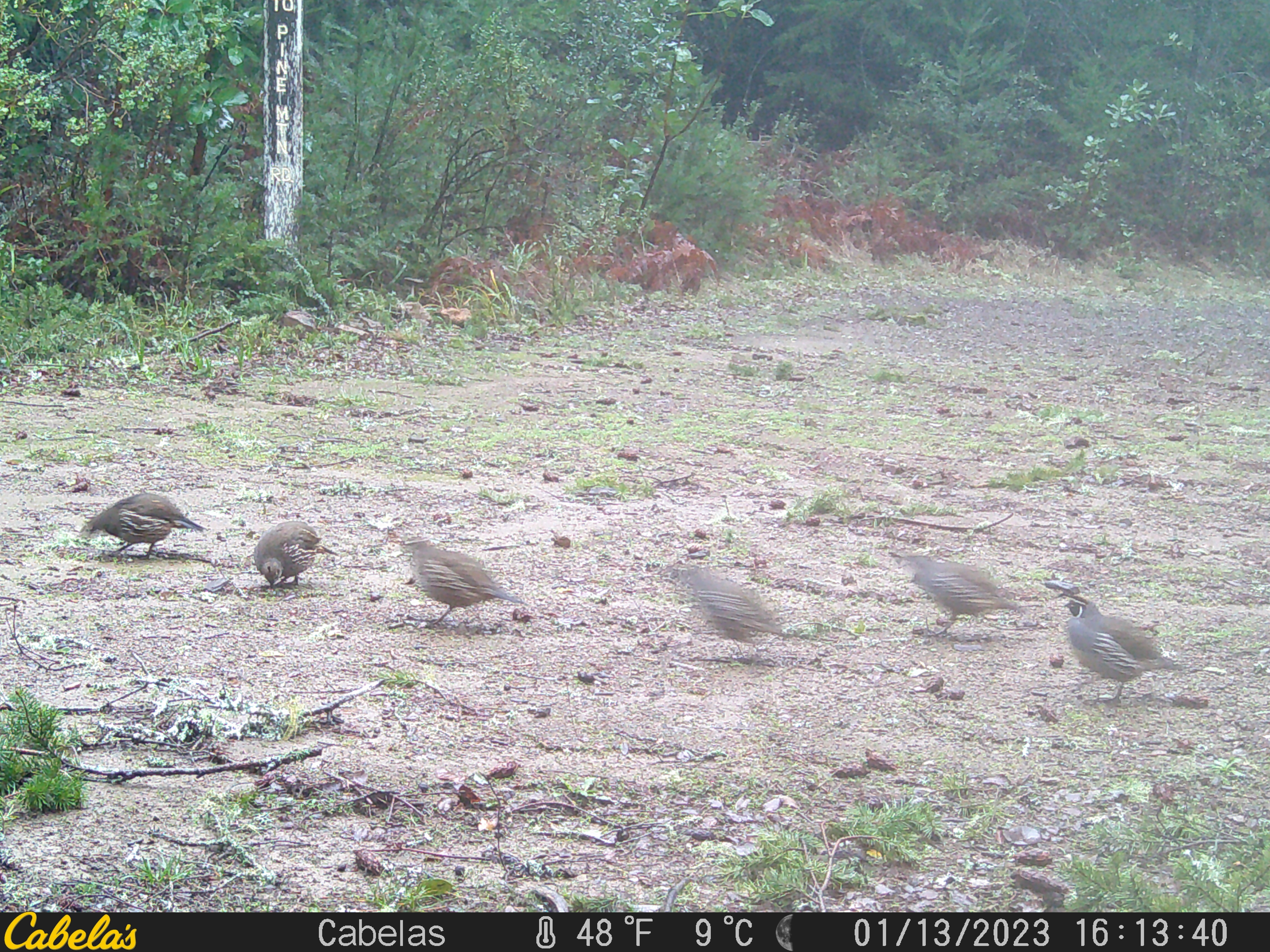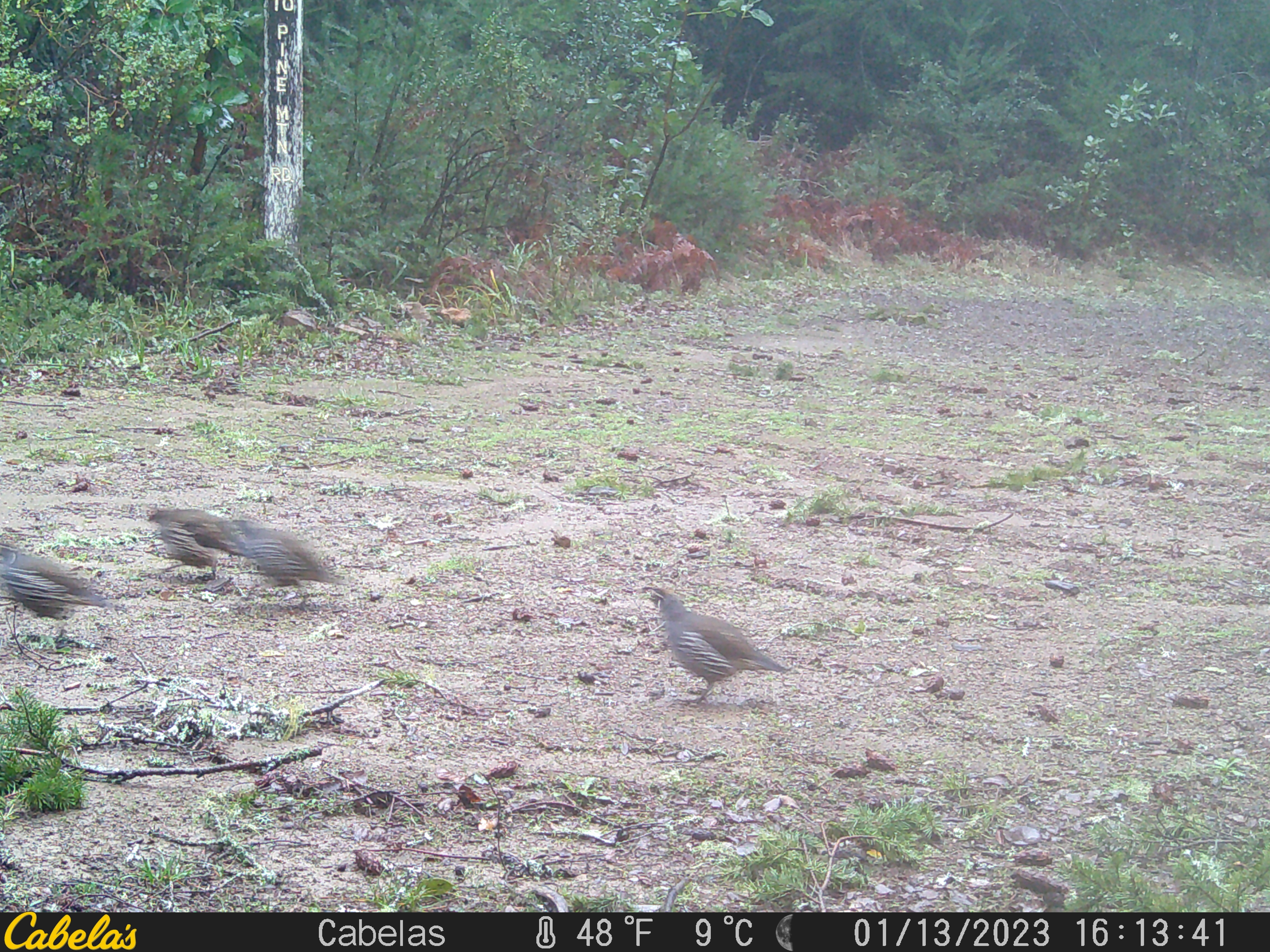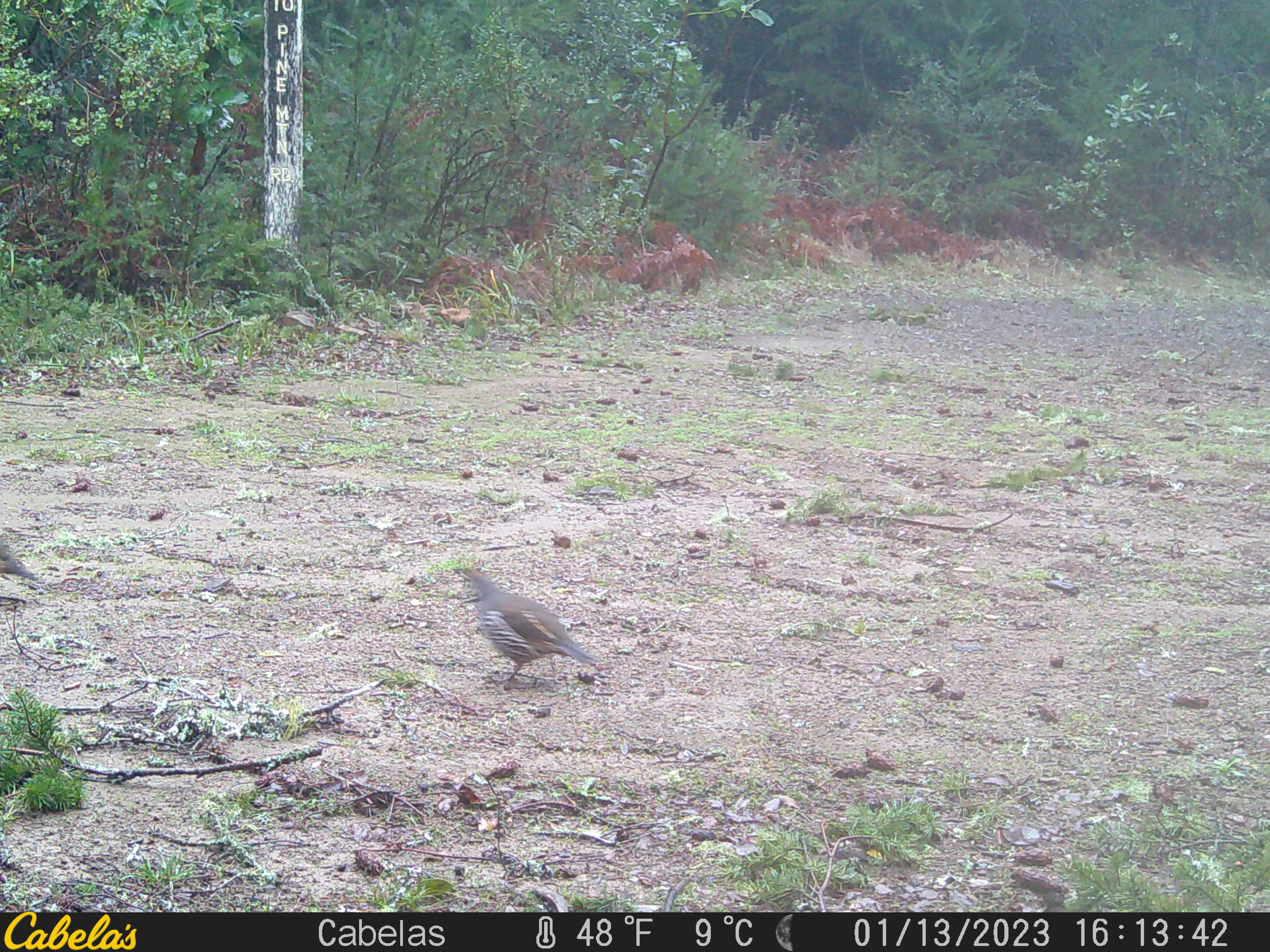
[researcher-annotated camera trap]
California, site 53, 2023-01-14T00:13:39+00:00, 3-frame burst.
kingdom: Animalia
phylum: Chordata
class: Aves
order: Galliformes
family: Odontophoridae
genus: Callipepla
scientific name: Callipepla californica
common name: california quail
California quail (Callipepla californica).